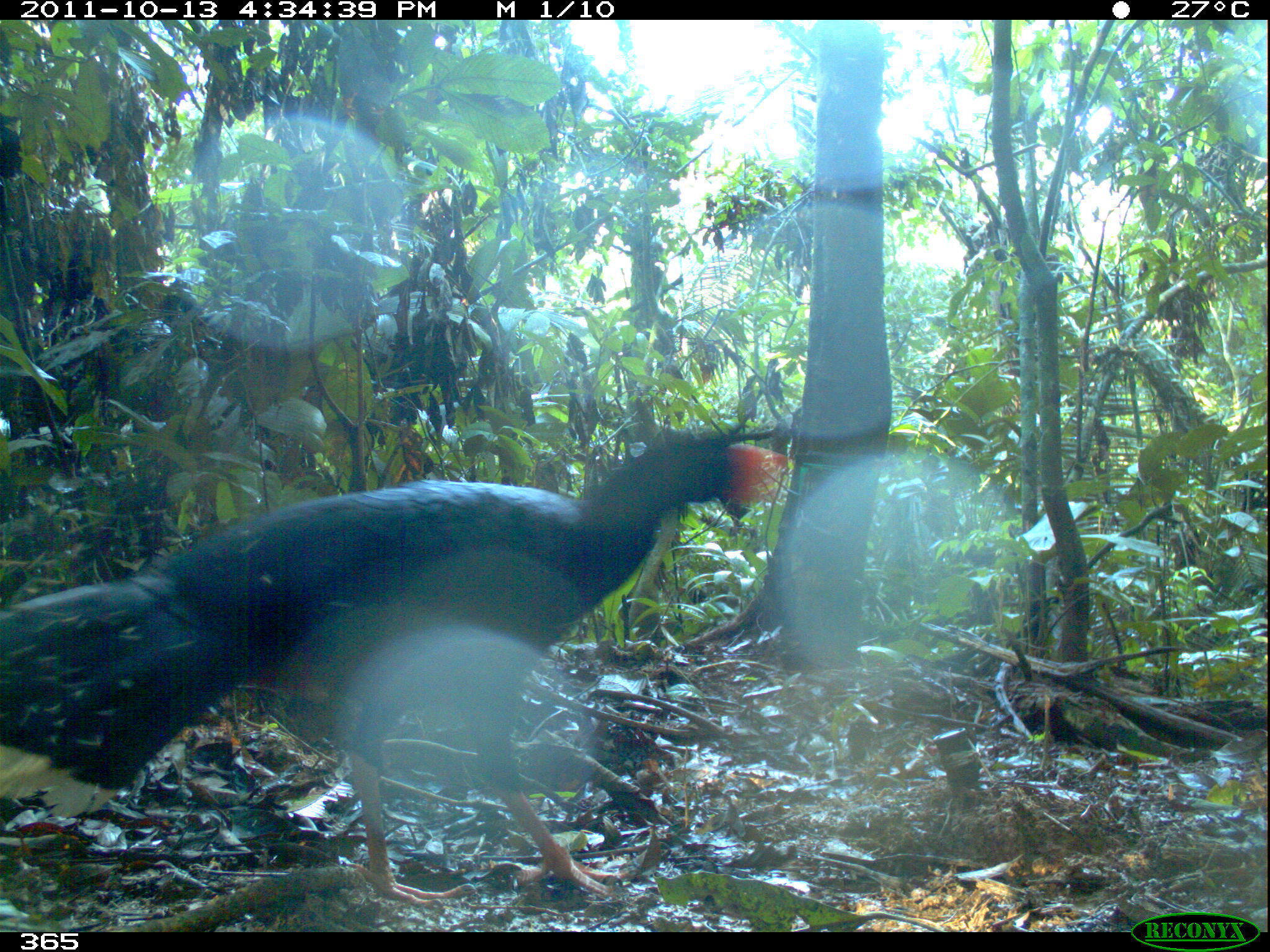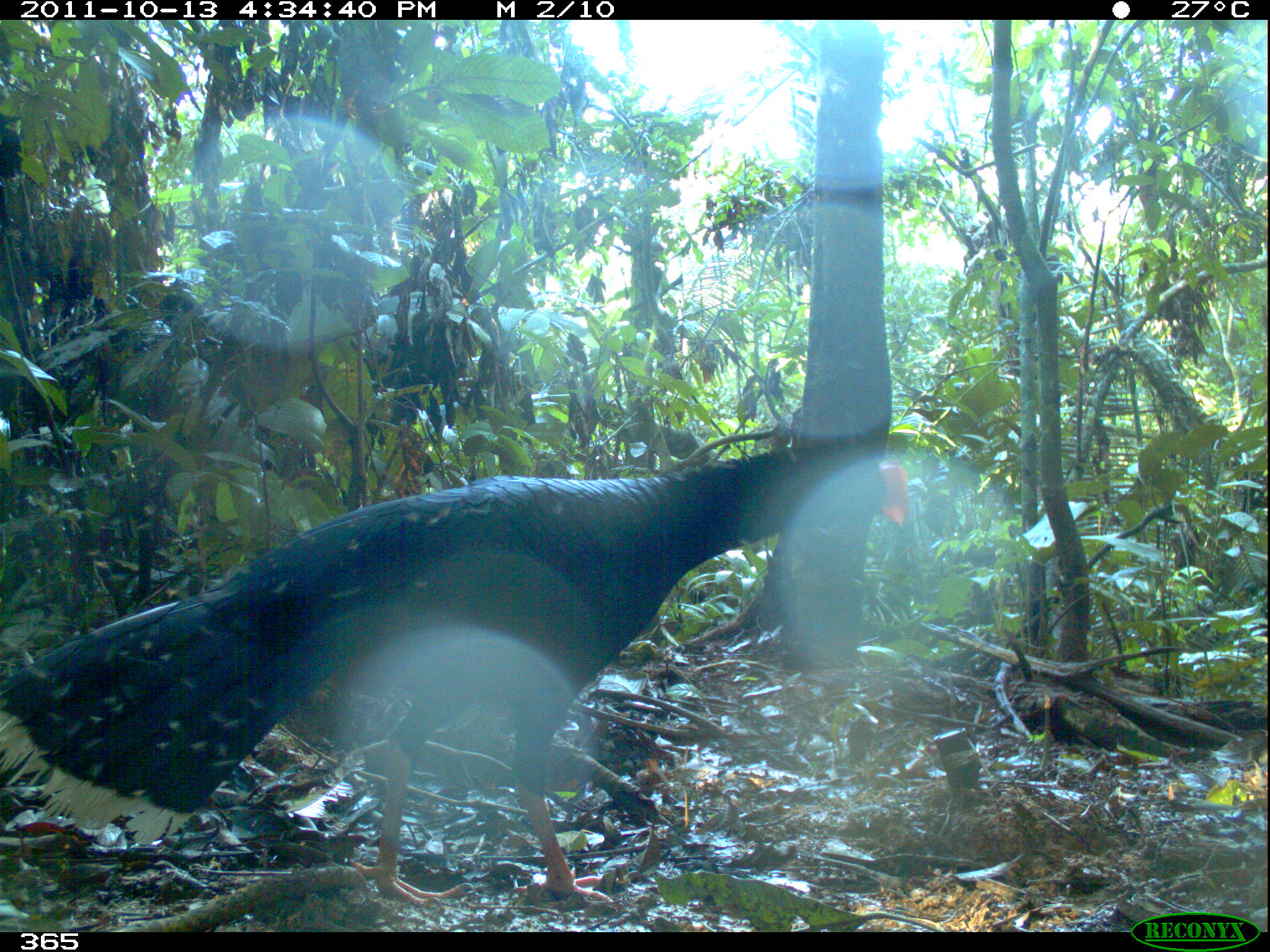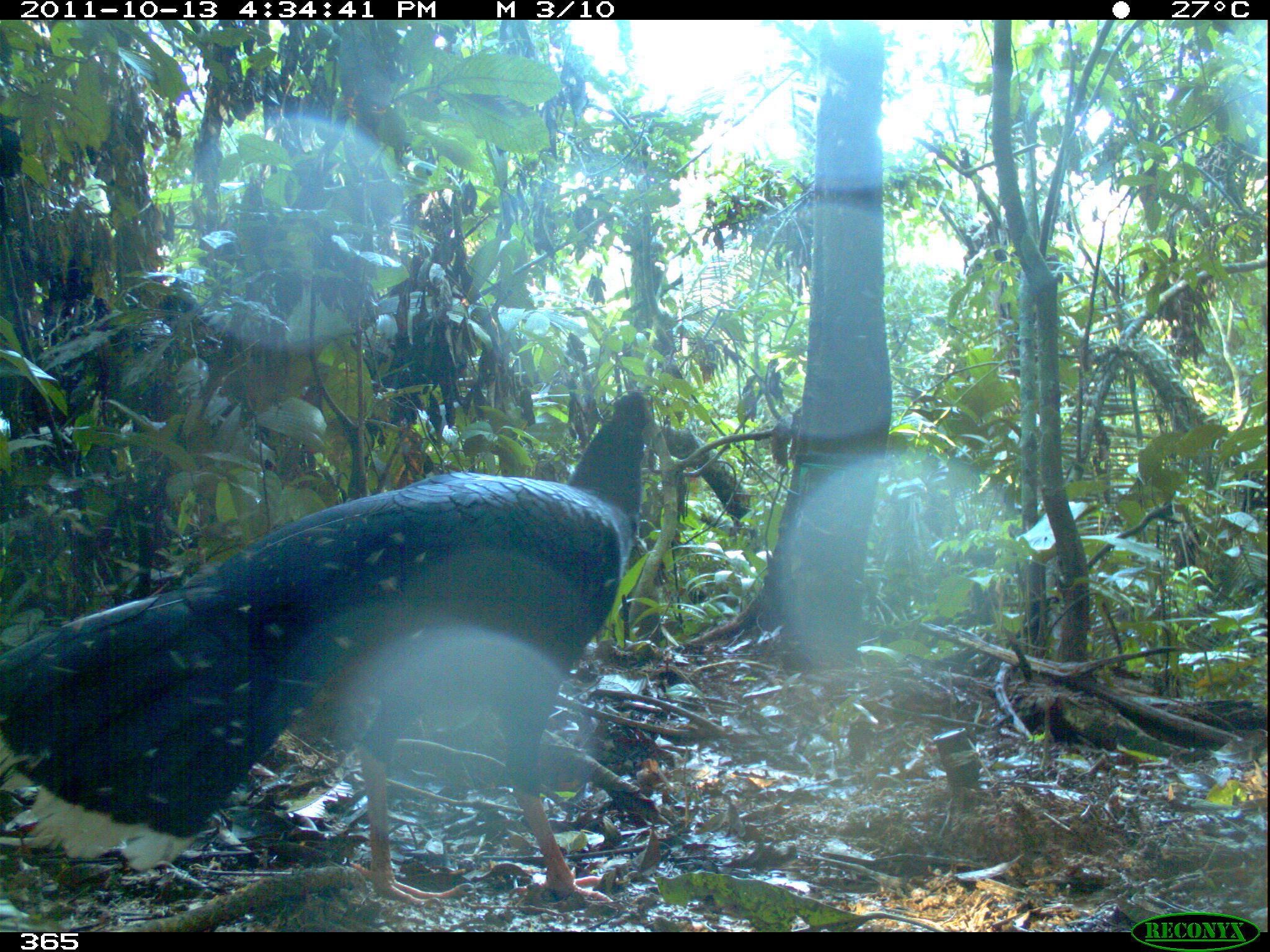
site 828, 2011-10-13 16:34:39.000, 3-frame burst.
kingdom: Animalia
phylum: Chordata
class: Aves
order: Galliformes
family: Cracidae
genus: Mitu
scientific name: Mitu tuberosum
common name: razor-billed curassow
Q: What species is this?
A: Mitu tuberosum (razor-billed curassow).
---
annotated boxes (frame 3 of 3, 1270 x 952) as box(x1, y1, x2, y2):
mitu tuberosum: box(0, 391, 659, 906)